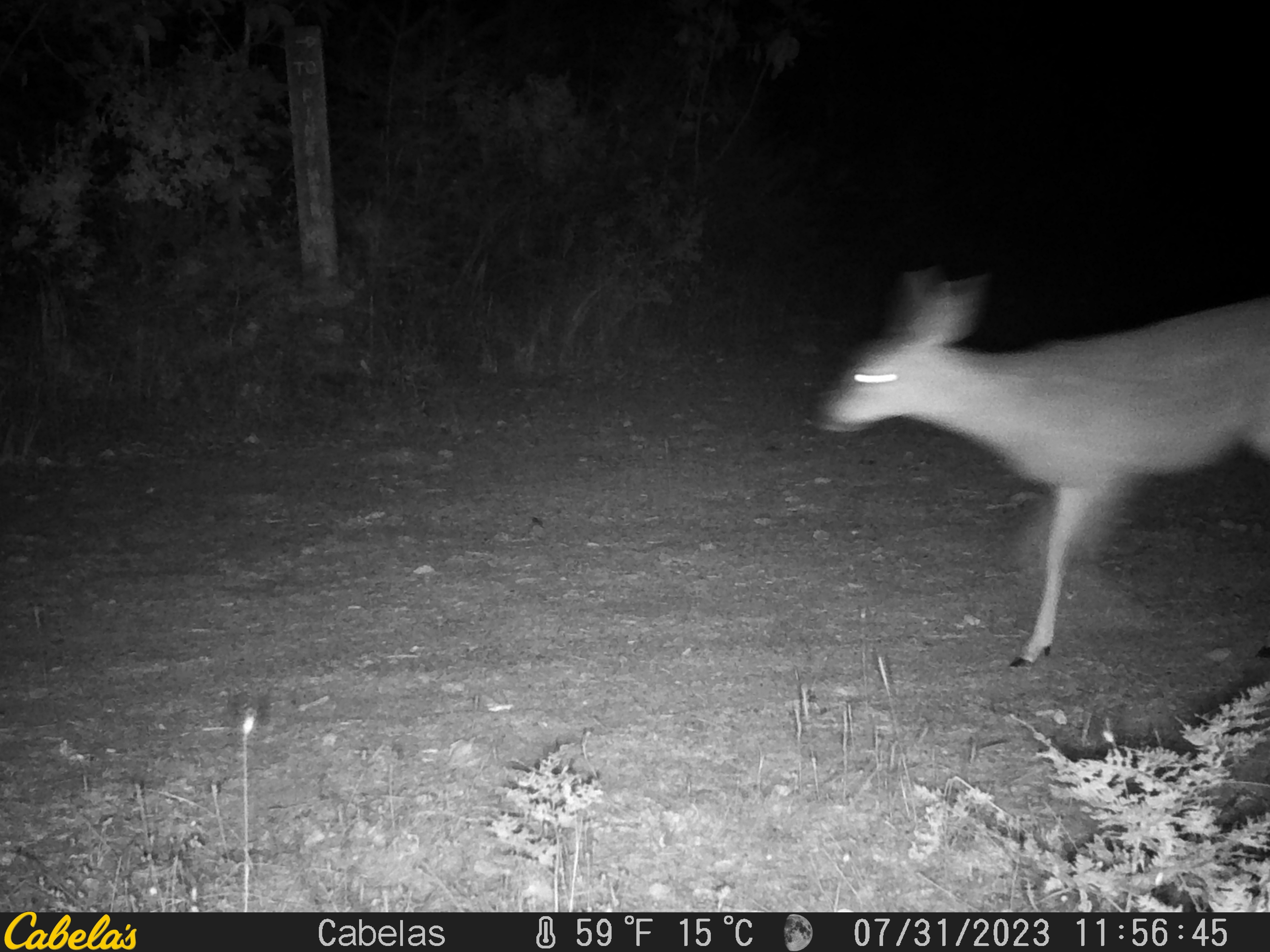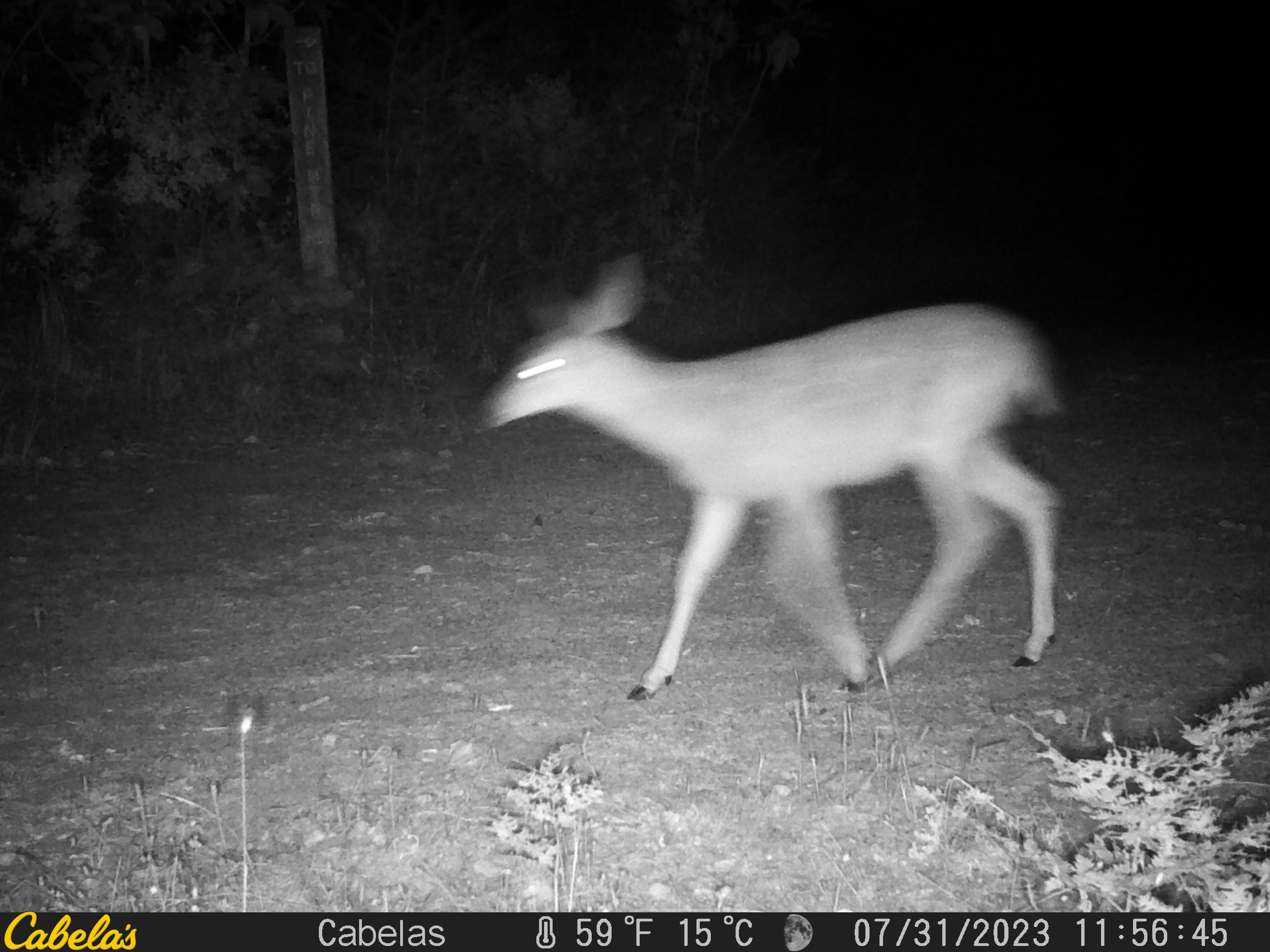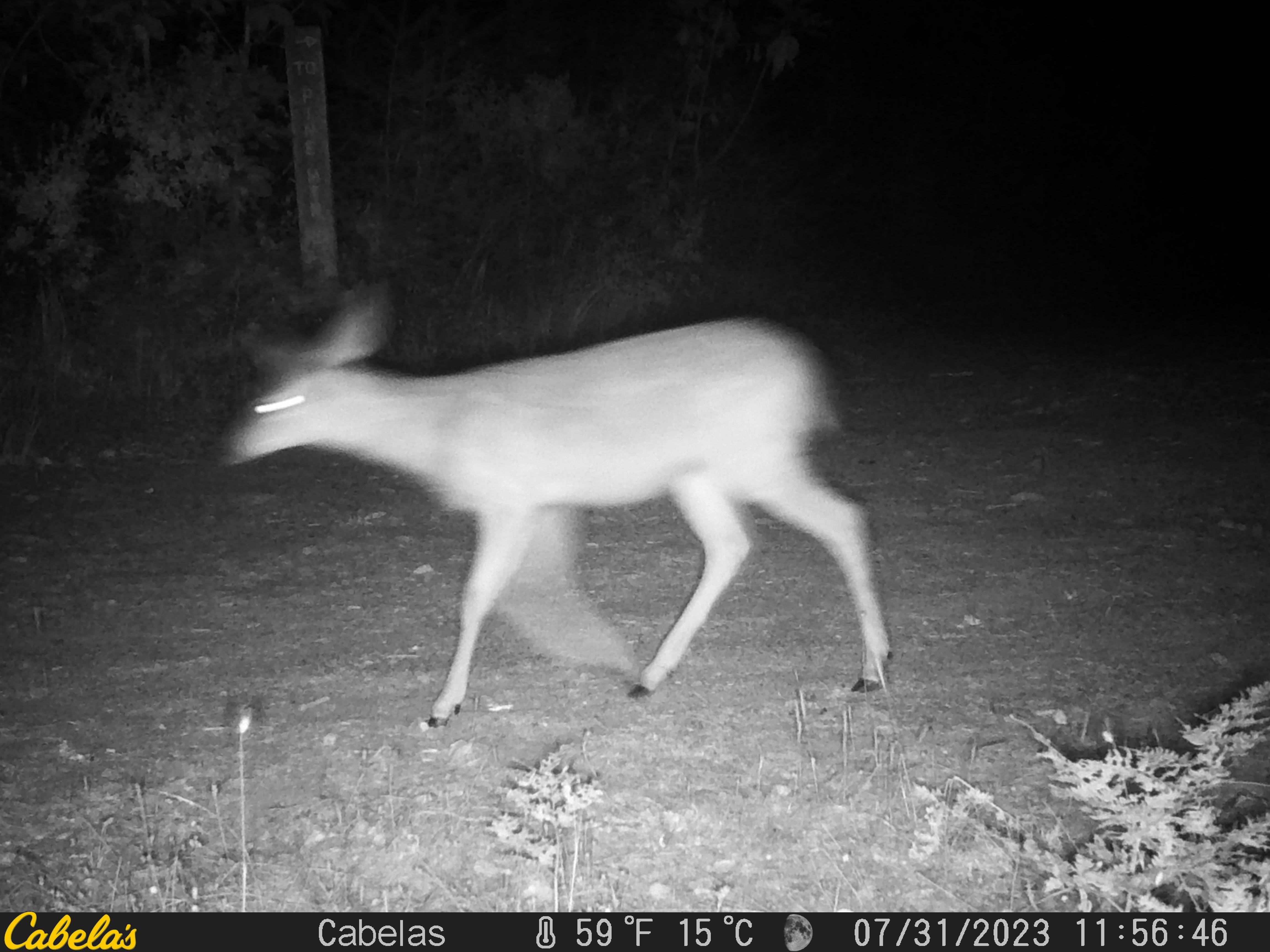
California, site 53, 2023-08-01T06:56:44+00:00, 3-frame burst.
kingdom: Animalia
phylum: Chordata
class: Mammalia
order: Artiodactyla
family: Cervidae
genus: Odocoileus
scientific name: Odocoileus hemionus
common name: mule deer